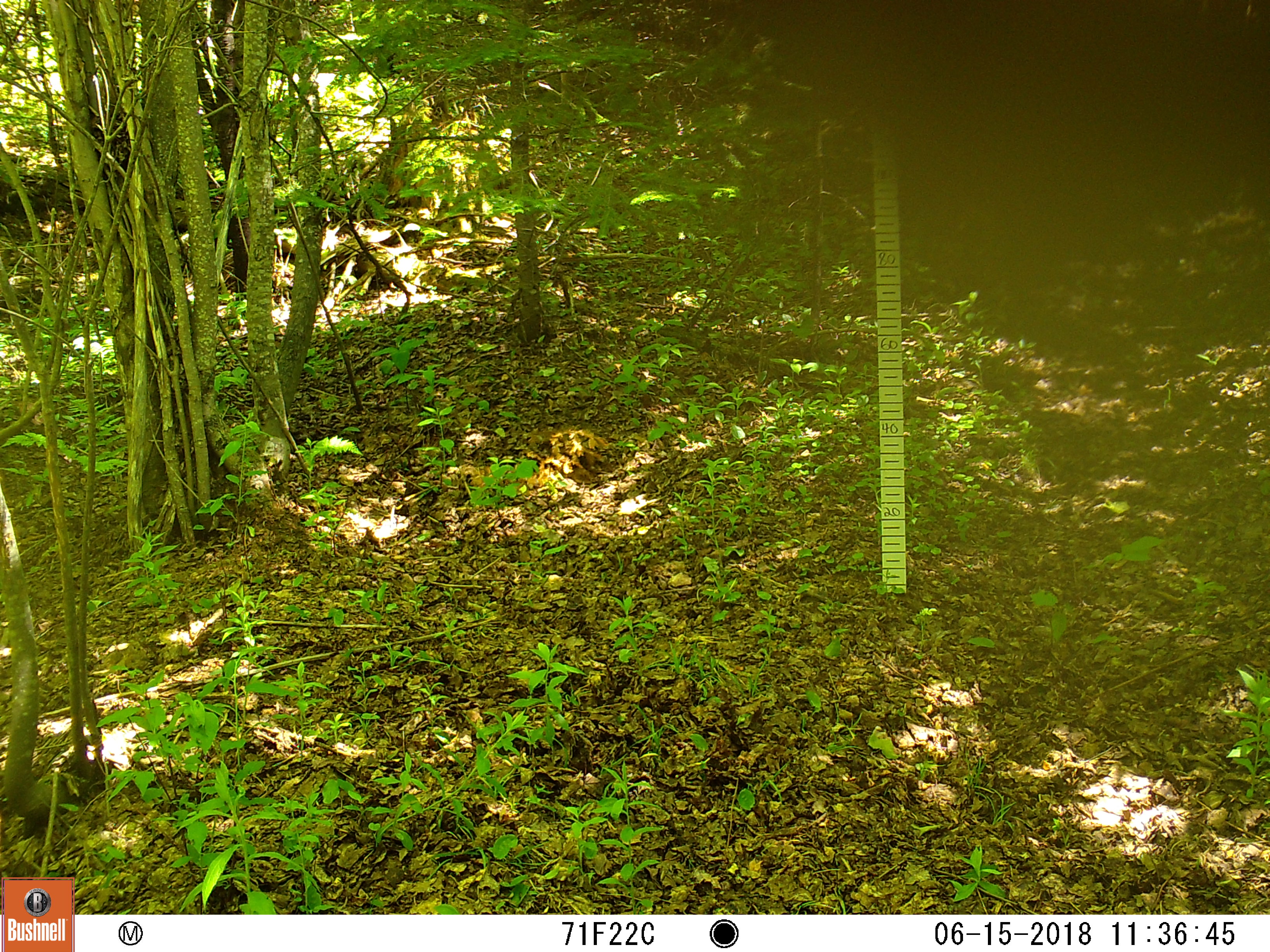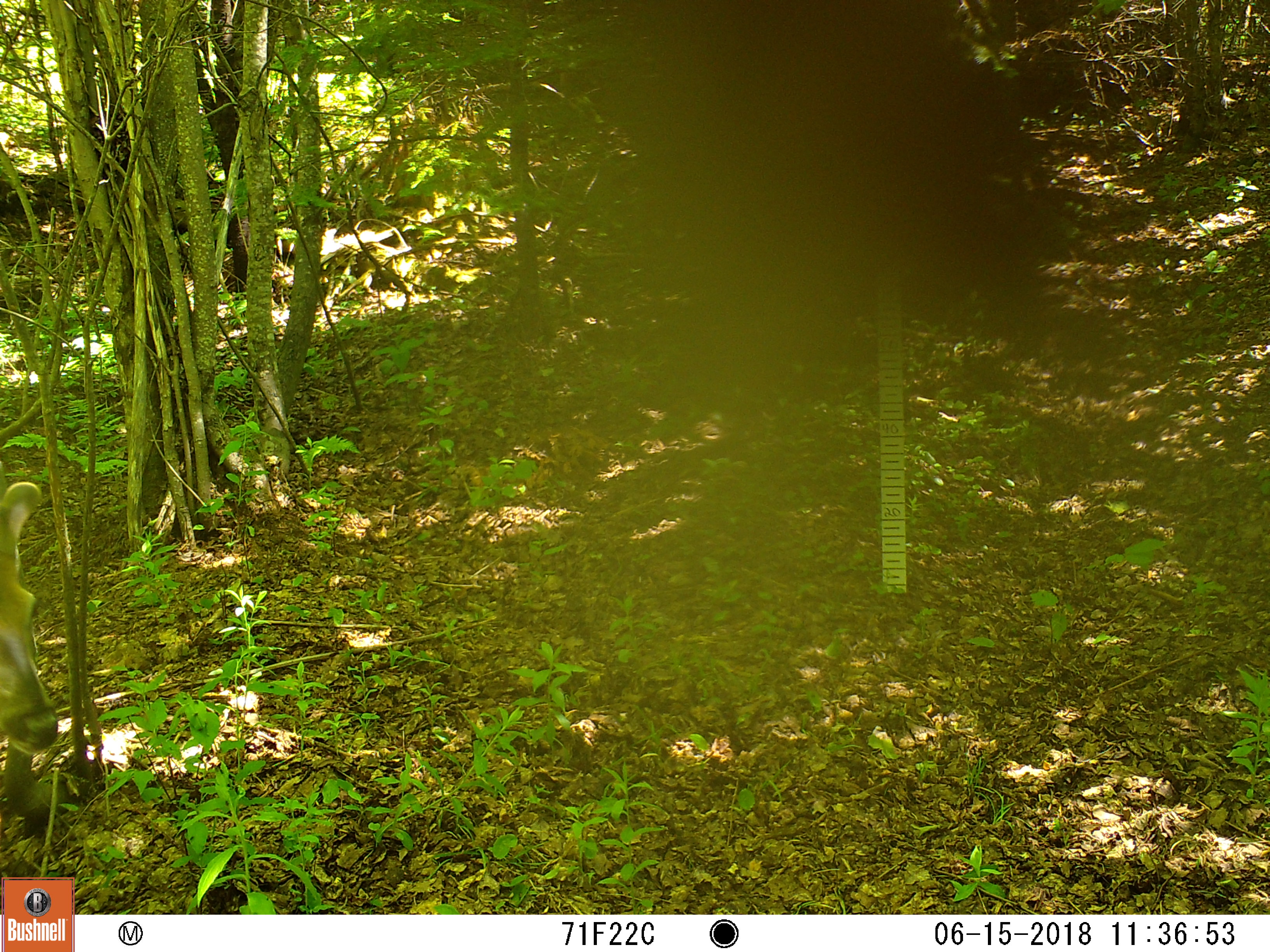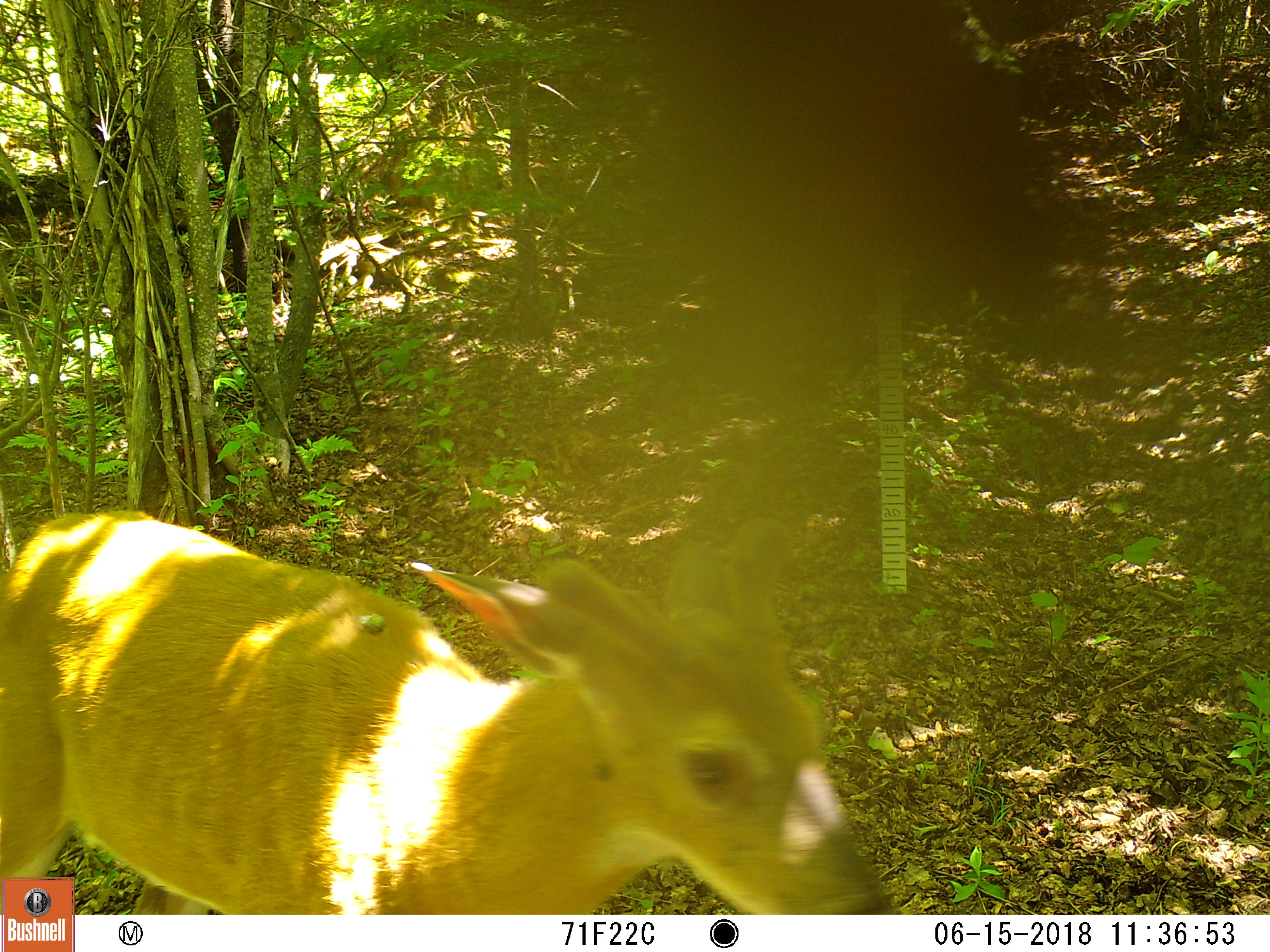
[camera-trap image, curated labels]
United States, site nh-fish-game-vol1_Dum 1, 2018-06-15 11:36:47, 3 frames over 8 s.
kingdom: Animalia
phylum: Chordata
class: Mammalia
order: Artiodactyla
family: Cervidae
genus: Odocoileus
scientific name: Odocoileus virginianus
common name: white-tailed deer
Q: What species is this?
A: White-tailed deer (Odocoileus virginianus).